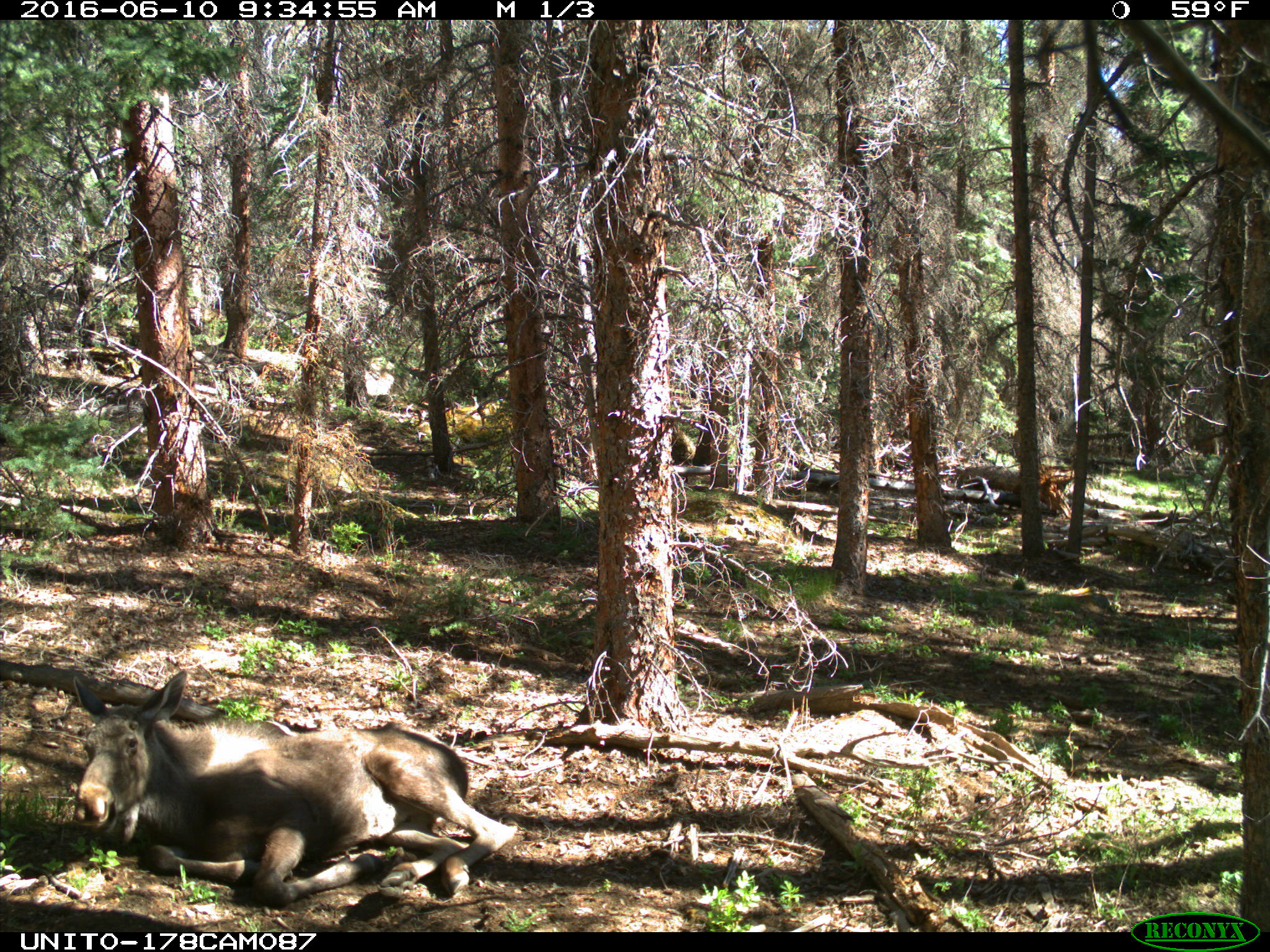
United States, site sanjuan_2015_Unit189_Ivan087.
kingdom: Animalia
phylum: Chordata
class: Mammalia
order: Artiodactyla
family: Cervidae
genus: Alces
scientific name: Alces alces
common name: moose